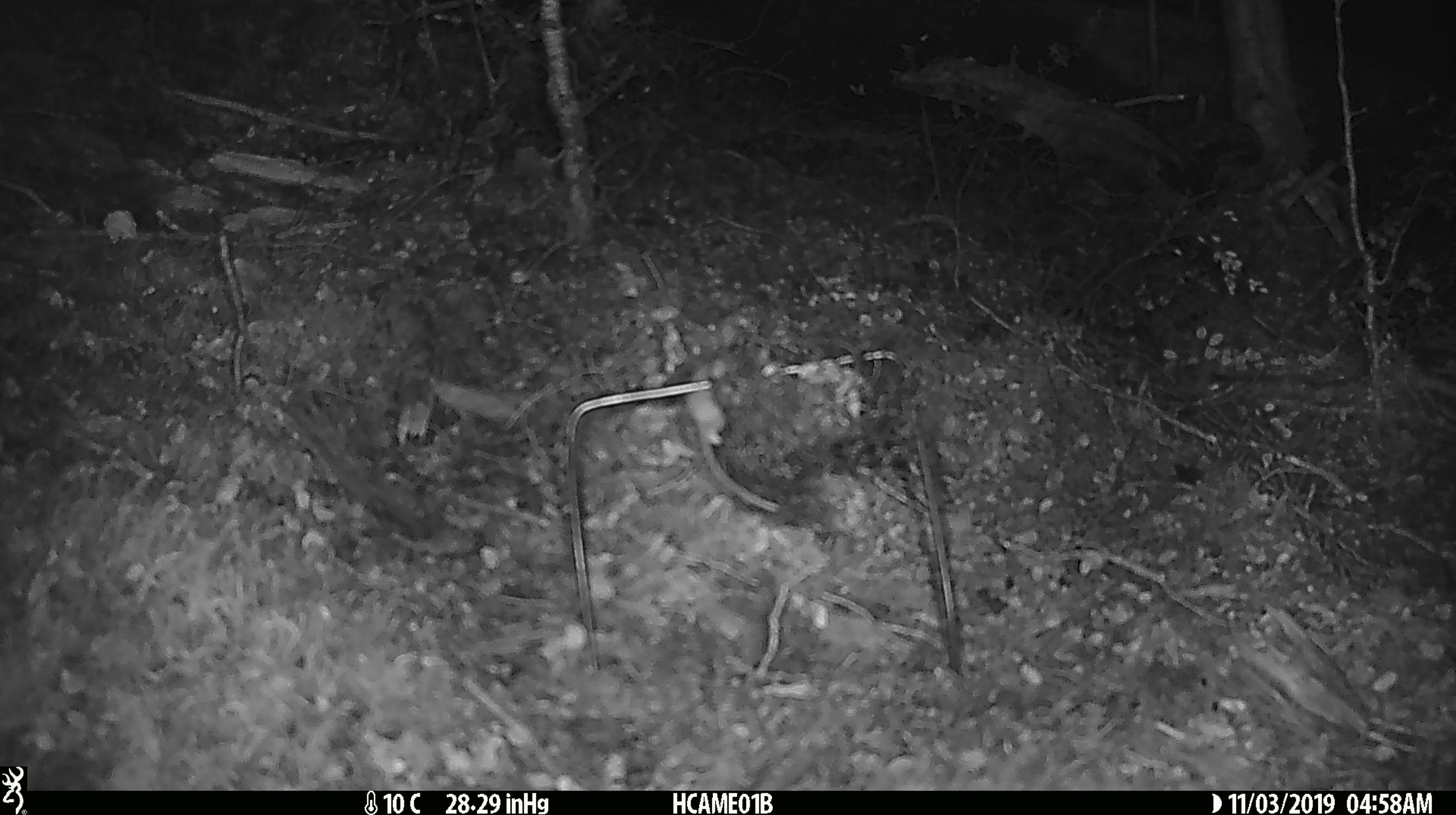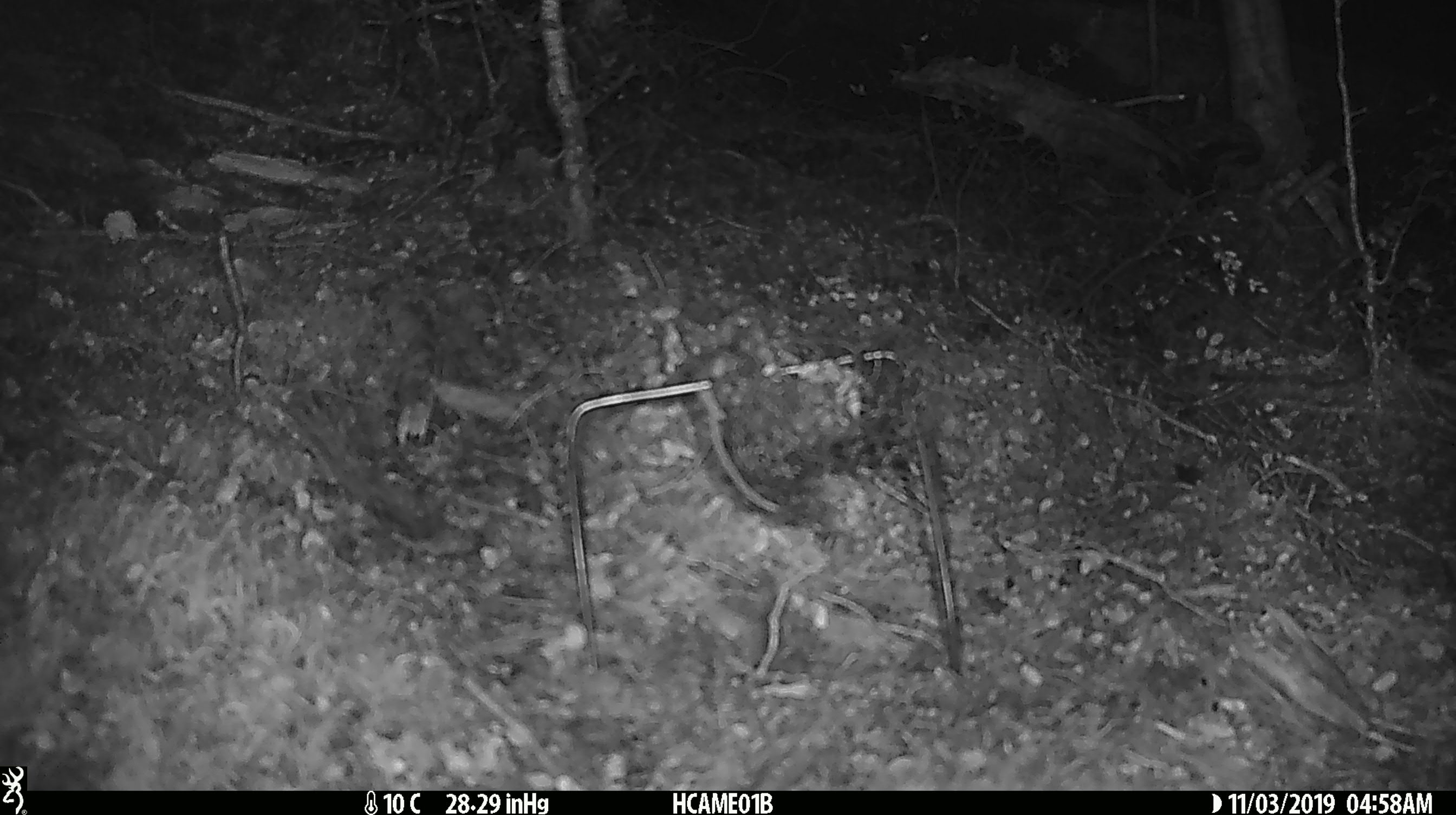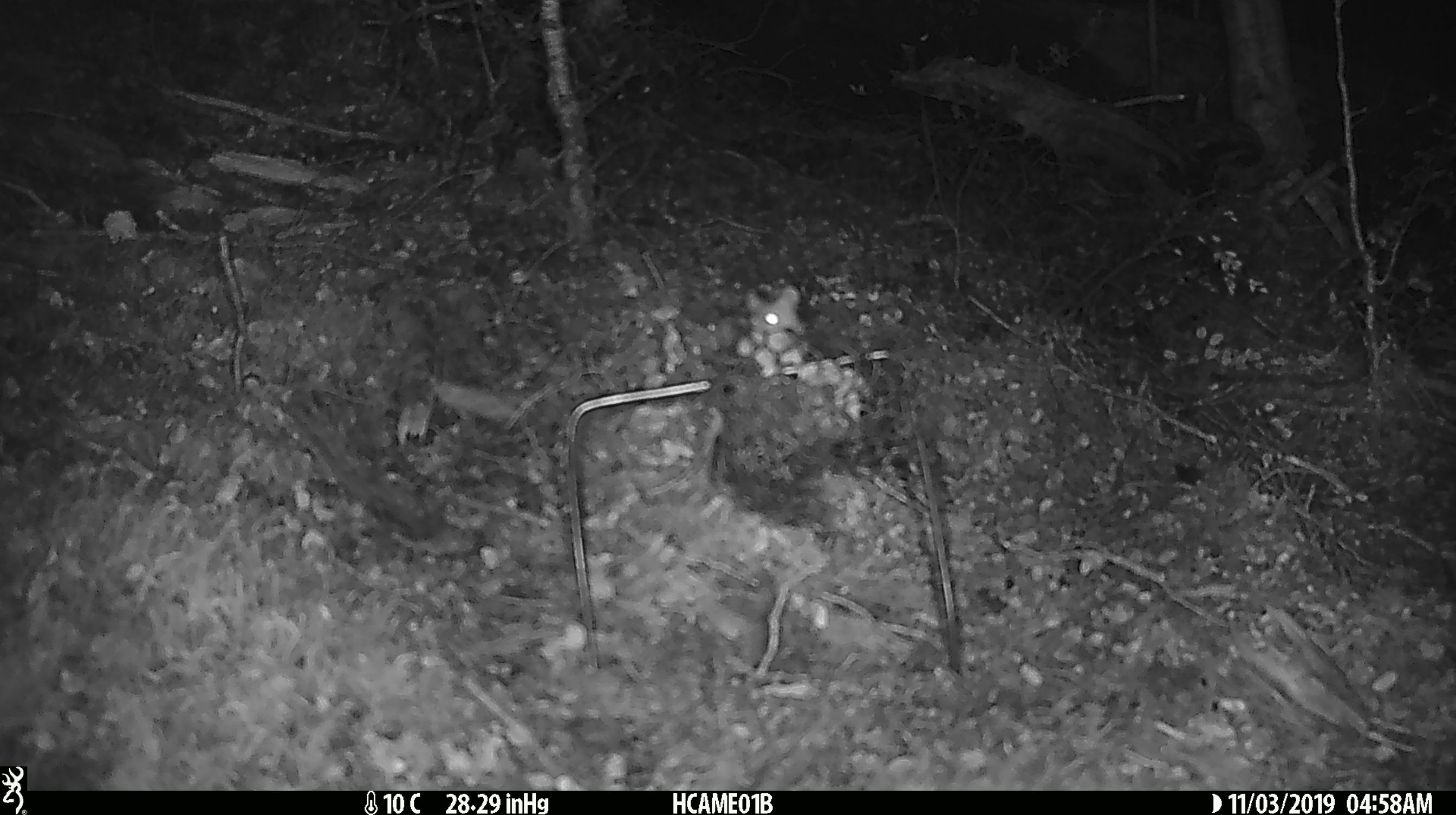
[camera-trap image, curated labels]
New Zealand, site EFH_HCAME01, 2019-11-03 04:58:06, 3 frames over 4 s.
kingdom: Animalia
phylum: Chordata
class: Mammalia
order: Rodentia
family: Muridae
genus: Mus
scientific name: Mus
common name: mouse